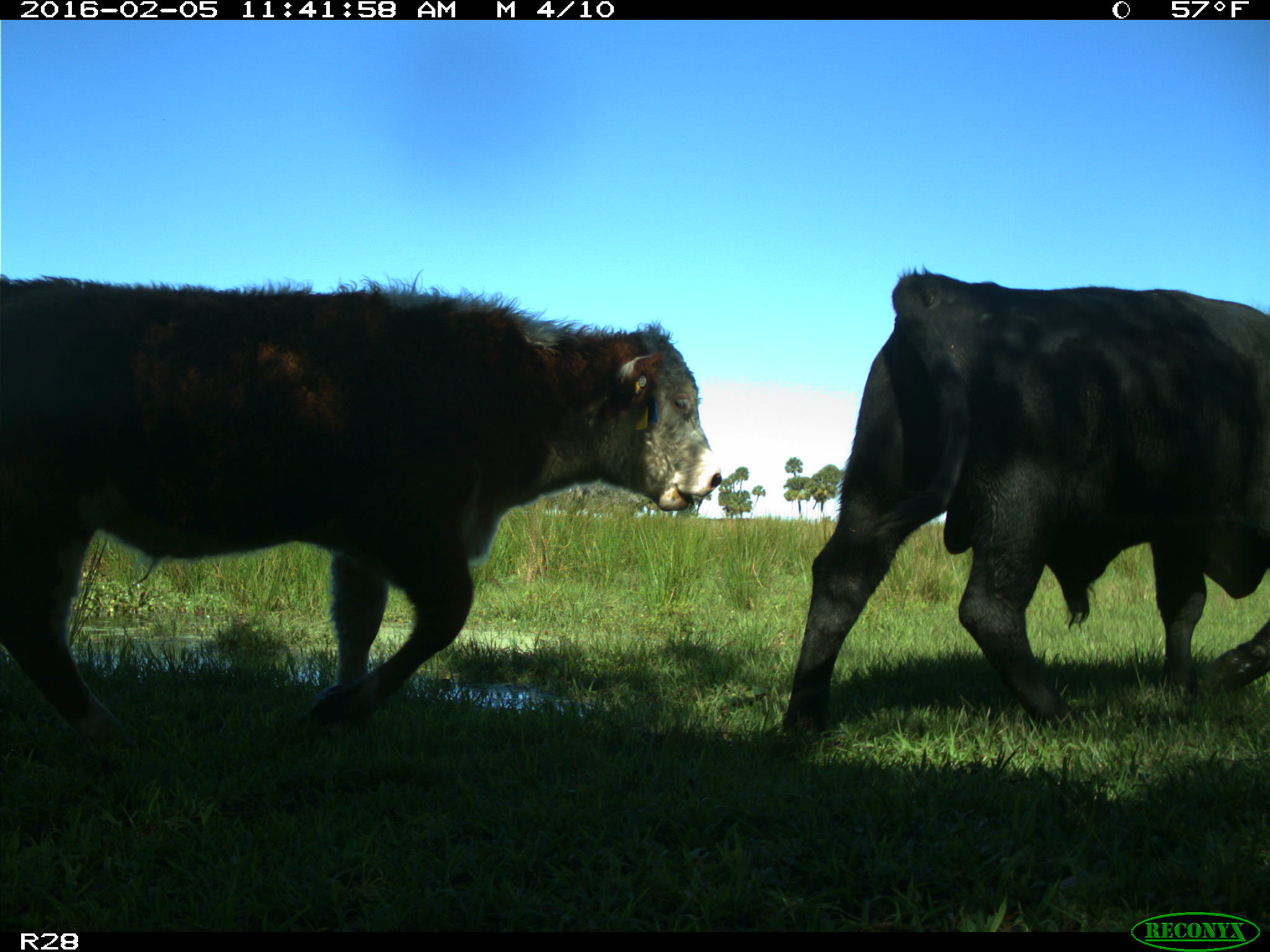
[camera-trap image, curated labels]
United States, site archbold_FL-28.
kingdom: Animalia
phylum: Chordata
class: Mammalia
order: Artiodactyla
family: Bovidae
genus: Bos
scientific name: Bos taurus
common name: domestic cow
Bos taurus (domestic cow).